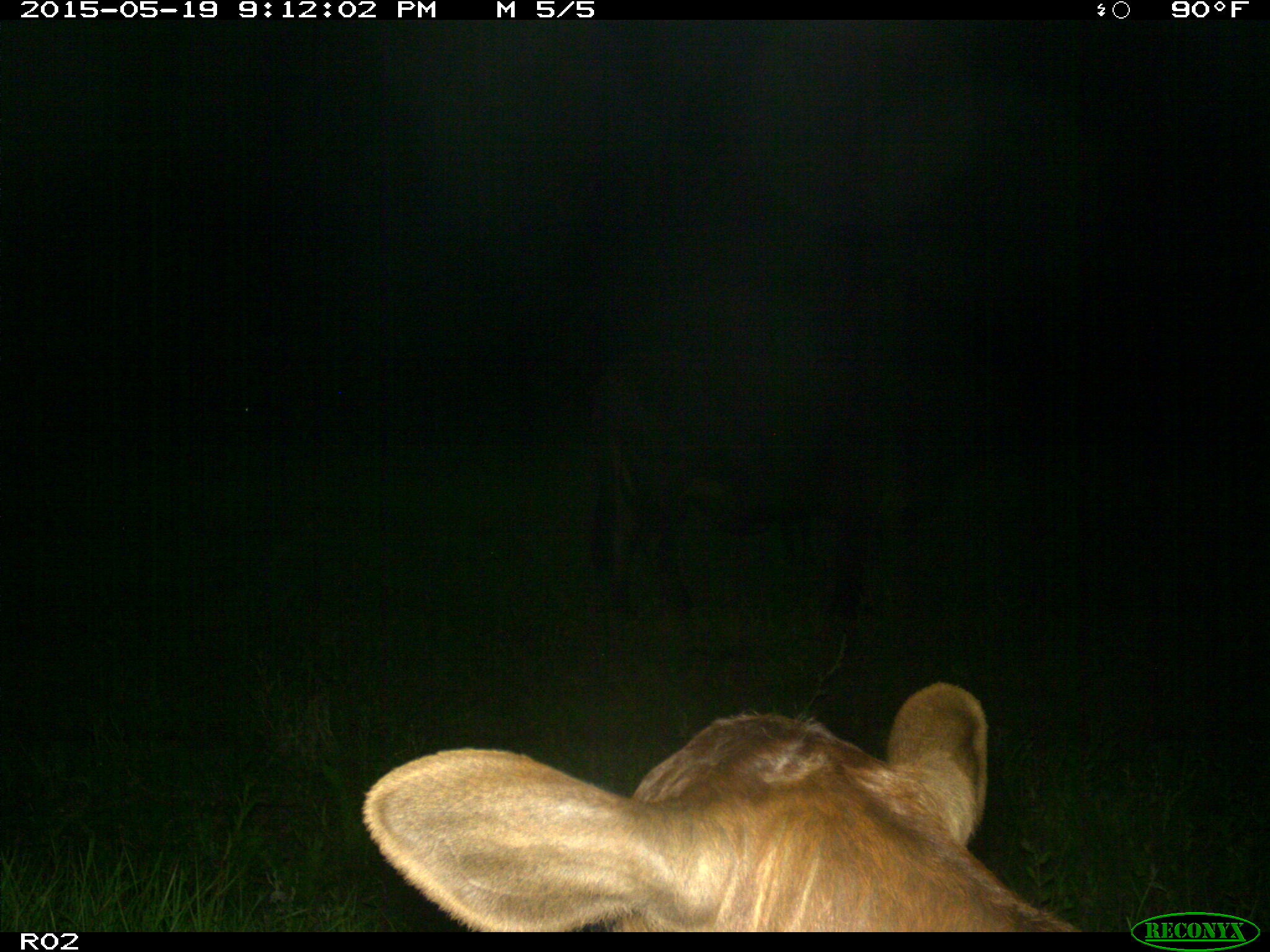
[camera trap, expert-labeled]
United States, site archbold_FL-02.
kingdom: Animalia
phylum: Chordata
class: Mammalia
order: Artiodactyla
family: Bovidae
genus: Bos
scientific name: Bos taurus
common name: domestic cow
Bos taurus (domestic cow).